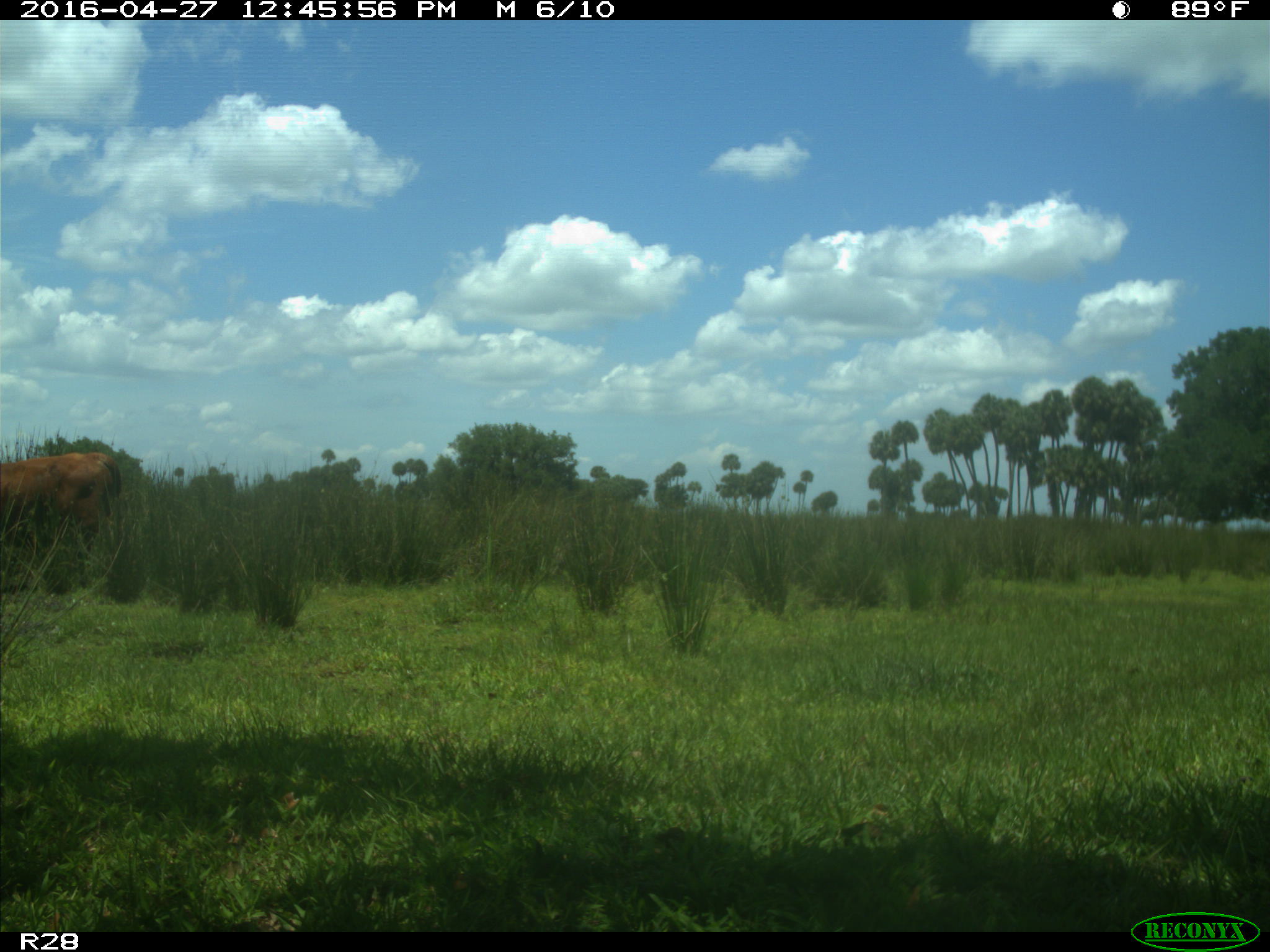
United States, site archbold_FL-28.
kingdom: Animalia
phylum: Chordata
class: Mammalia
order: Artiodactyla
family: Bovidae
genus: Bos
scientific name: Bos taurus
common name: domestic cow